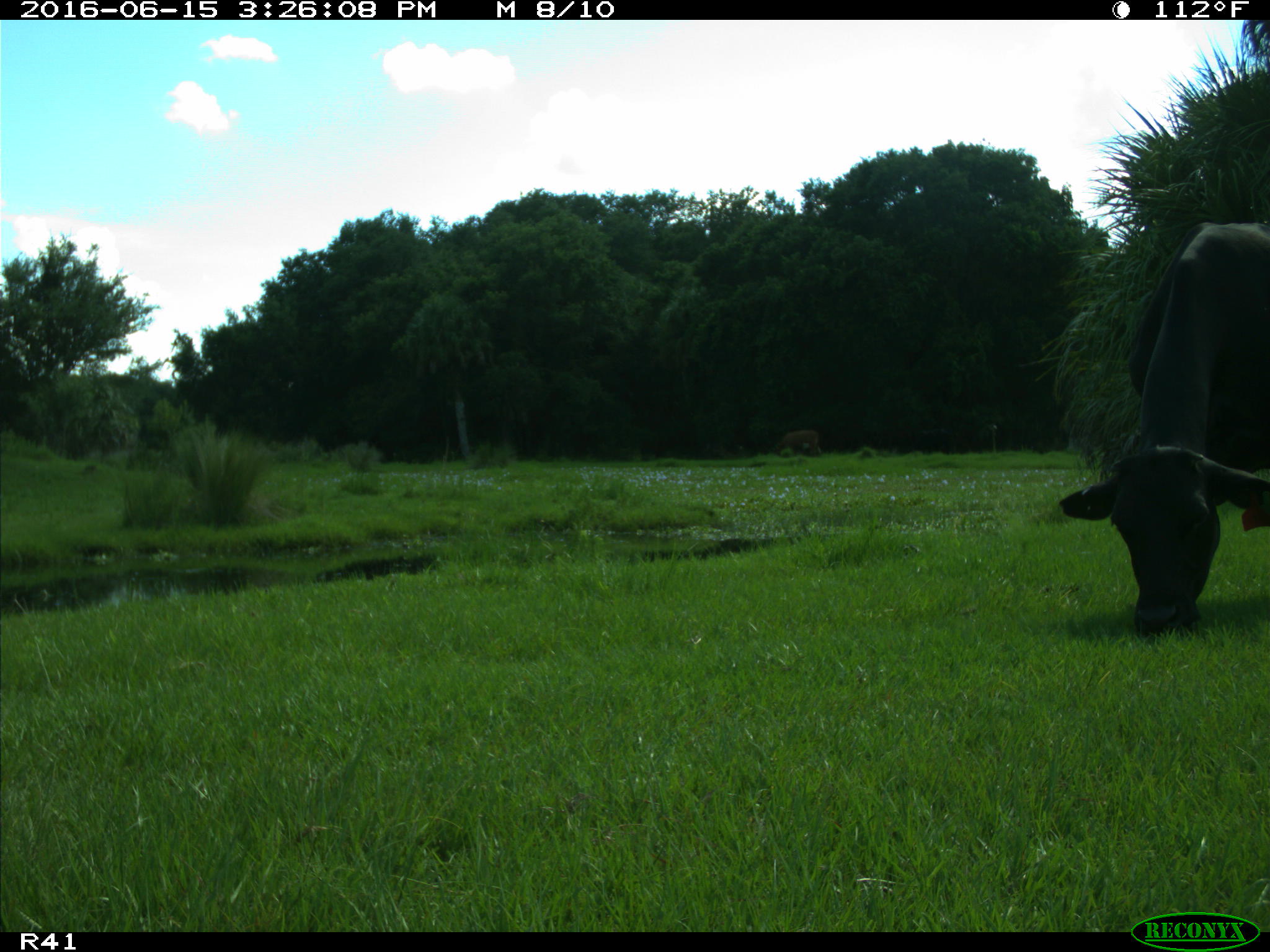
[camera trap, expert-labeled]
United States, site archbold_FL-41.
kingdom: Animalia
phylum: Chordata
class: Mammalia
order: Artiodactyla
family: Bovidae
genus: Bos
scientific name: Bos taurus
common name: domestic cow